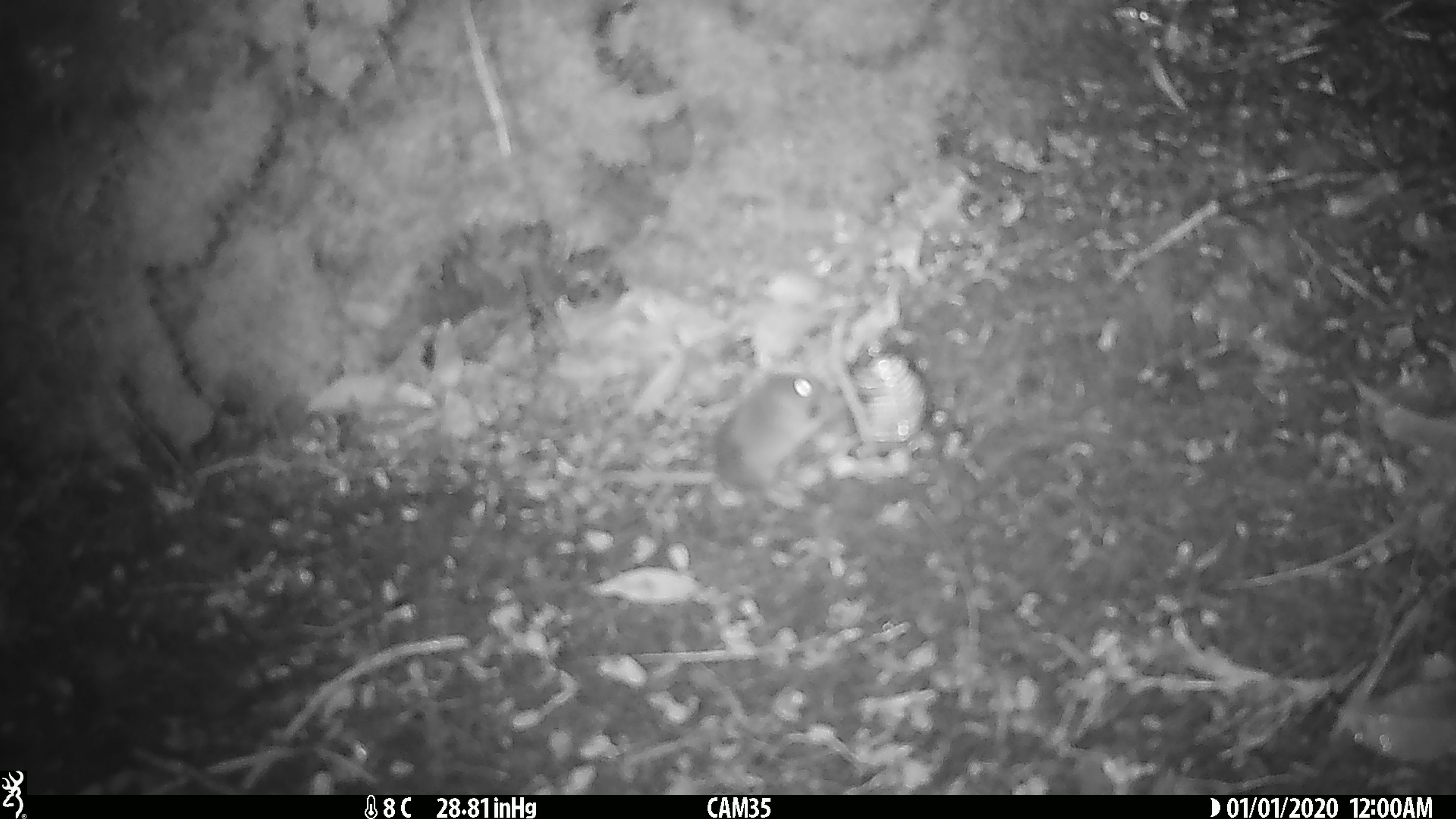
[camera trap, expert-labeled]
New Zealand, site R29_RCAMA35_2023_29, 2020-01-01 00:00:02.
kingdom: Animalia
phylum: Chordata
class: Mammalia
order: Rodentia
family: Muridae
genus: Mus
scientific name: Mus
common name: mouse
Mouse (Mus).